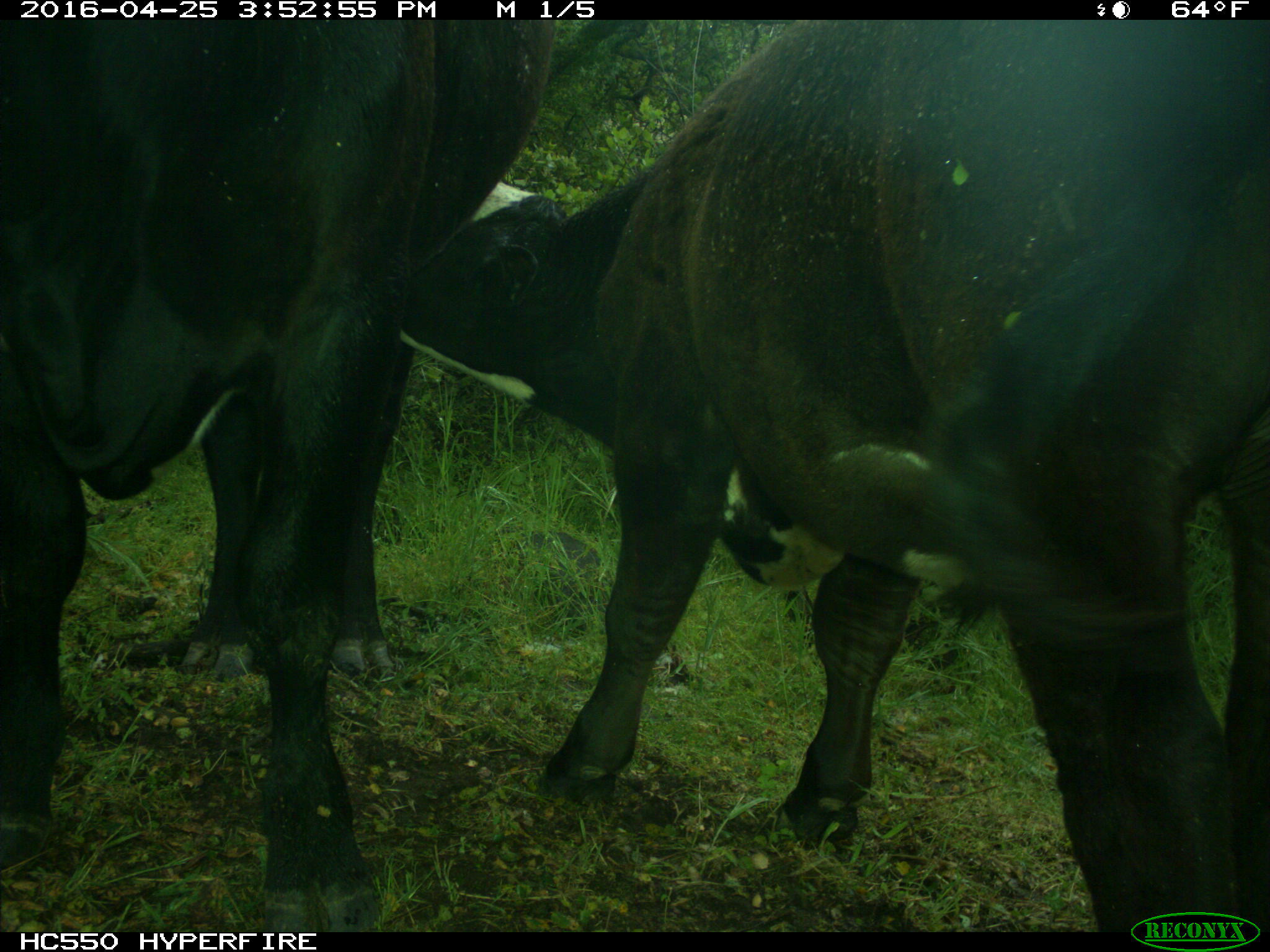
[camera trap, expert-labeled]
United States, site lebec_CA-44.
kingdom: Animalia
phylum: Chordata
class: Mammalia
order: Artiodactyla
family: Bovidae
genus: Bos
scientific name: Bos taurus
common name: domestic cow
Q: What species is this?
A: Bos taurus (domestic cow).